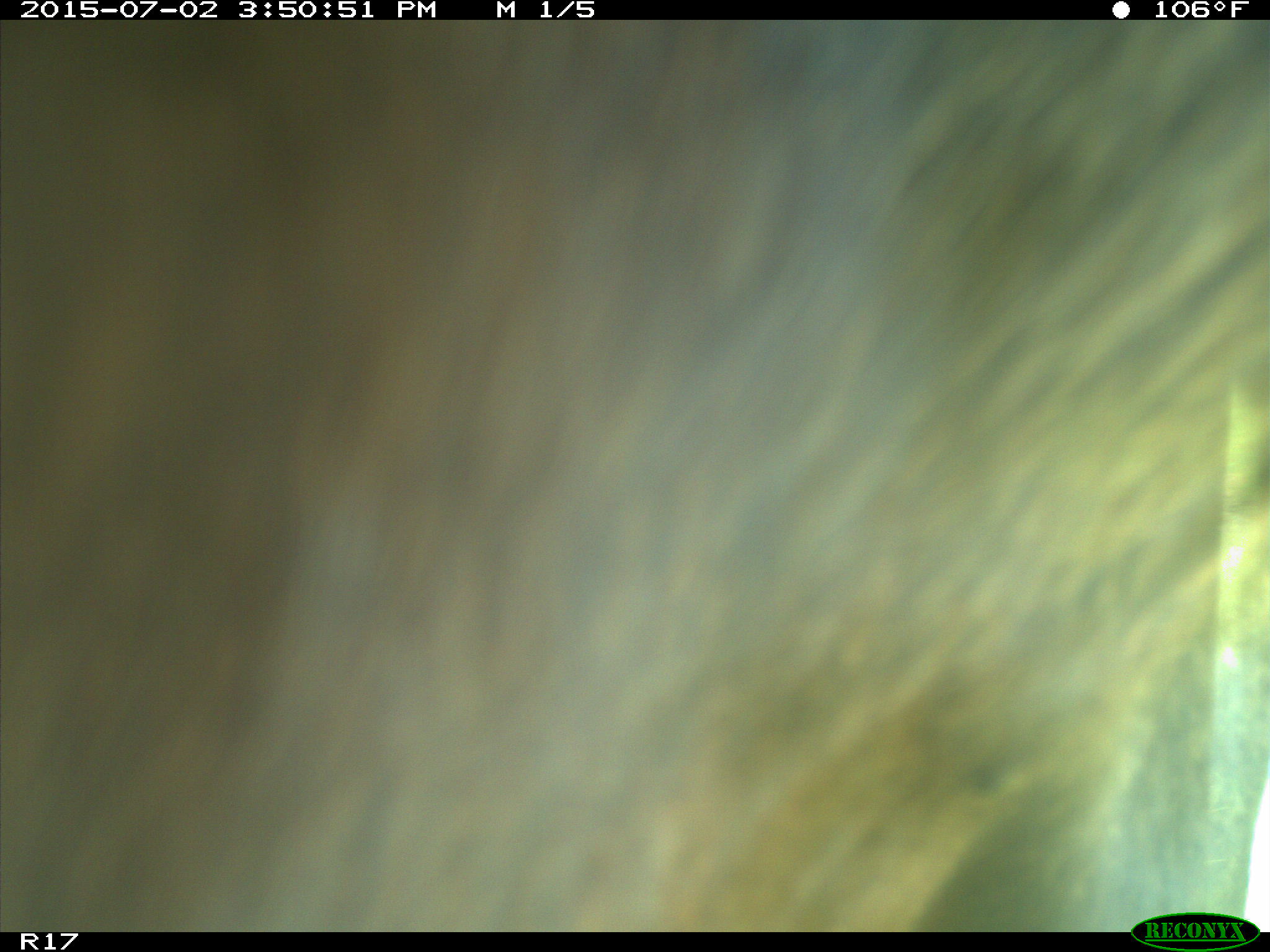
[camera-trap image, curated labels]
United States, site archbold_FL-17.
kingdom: Animalia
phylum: Chordata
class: Mammalia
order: Artiodactyla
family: Bovidae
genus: Bos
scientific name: Bos taurus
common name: domestic cow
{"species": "Bos taurus (domestic cow)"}